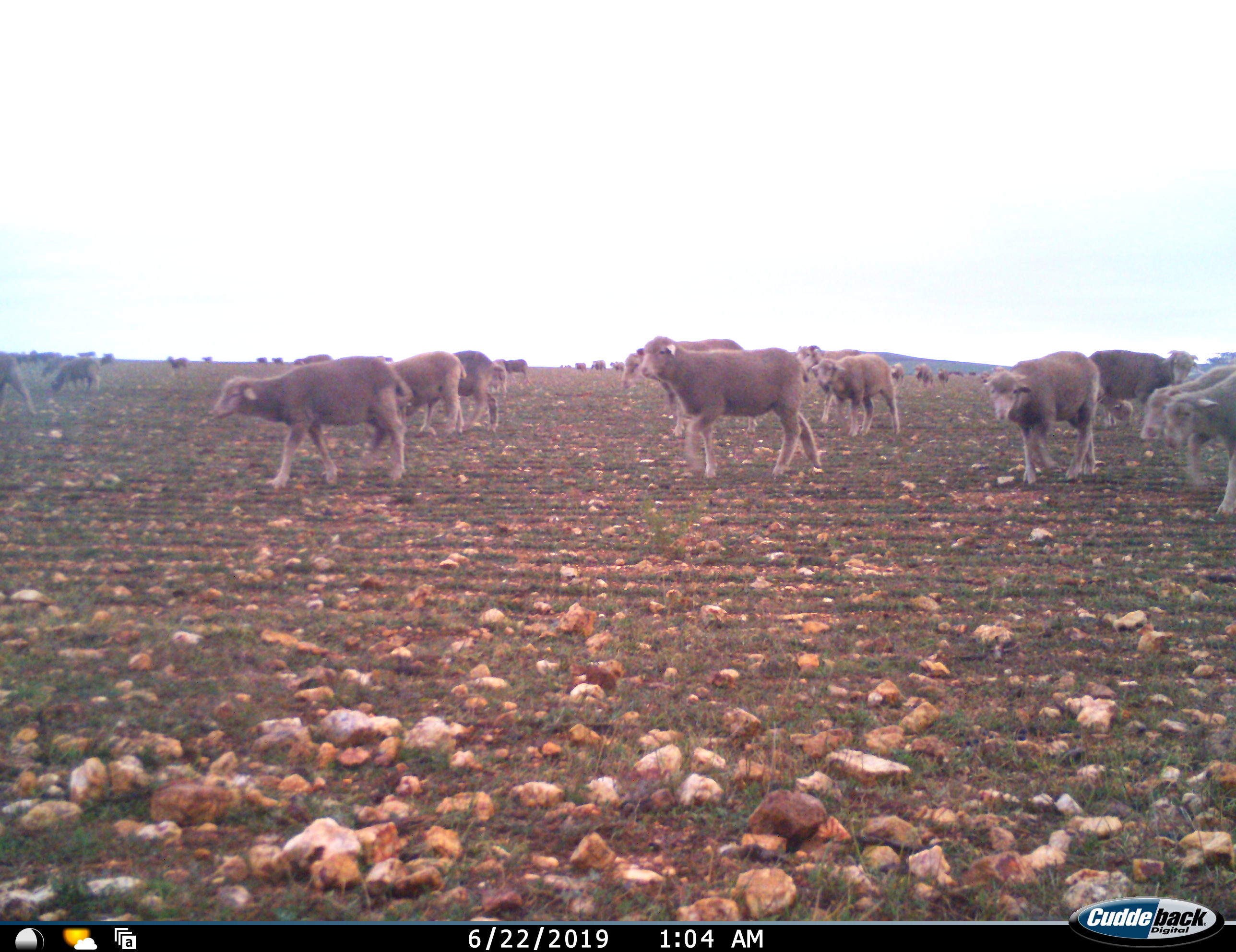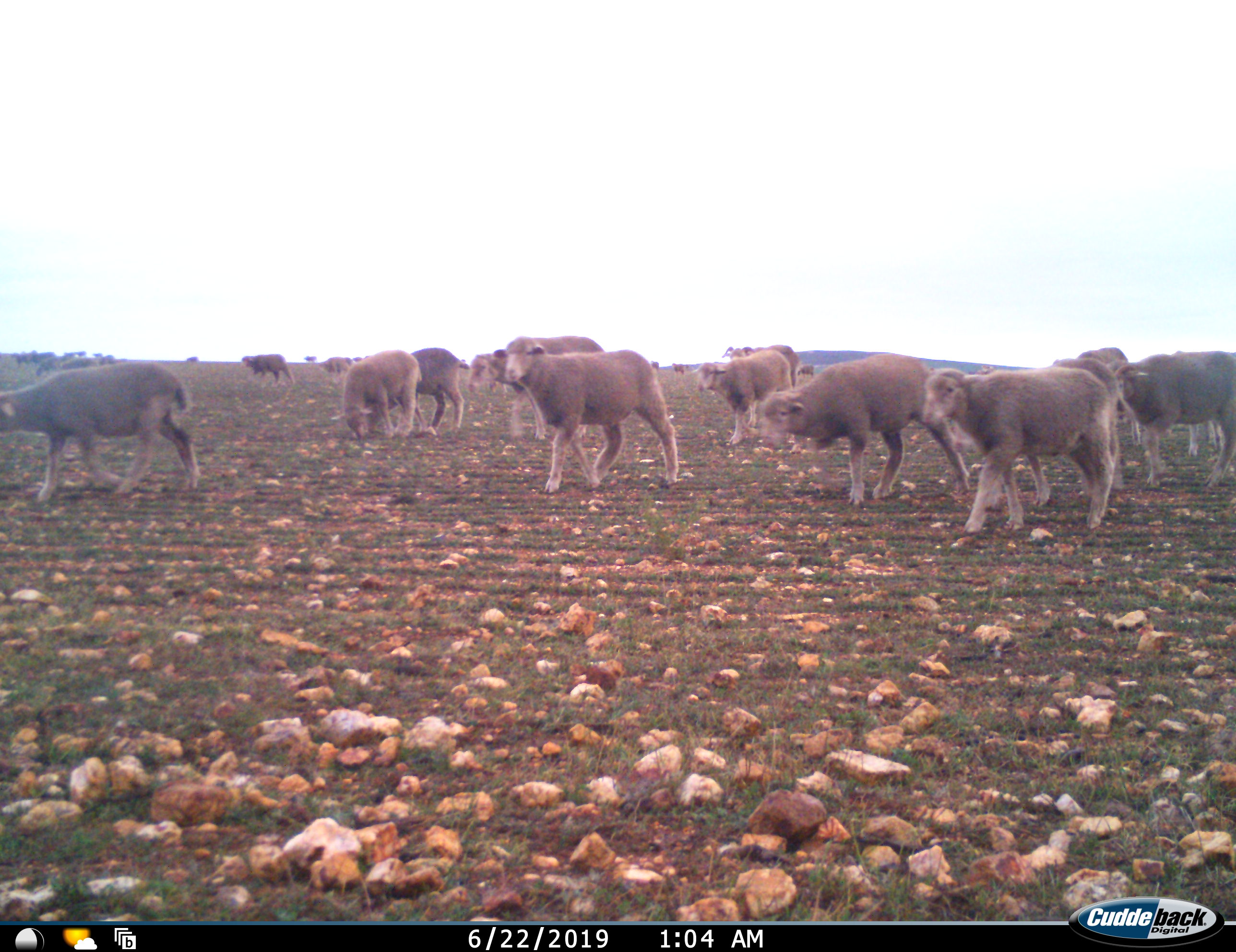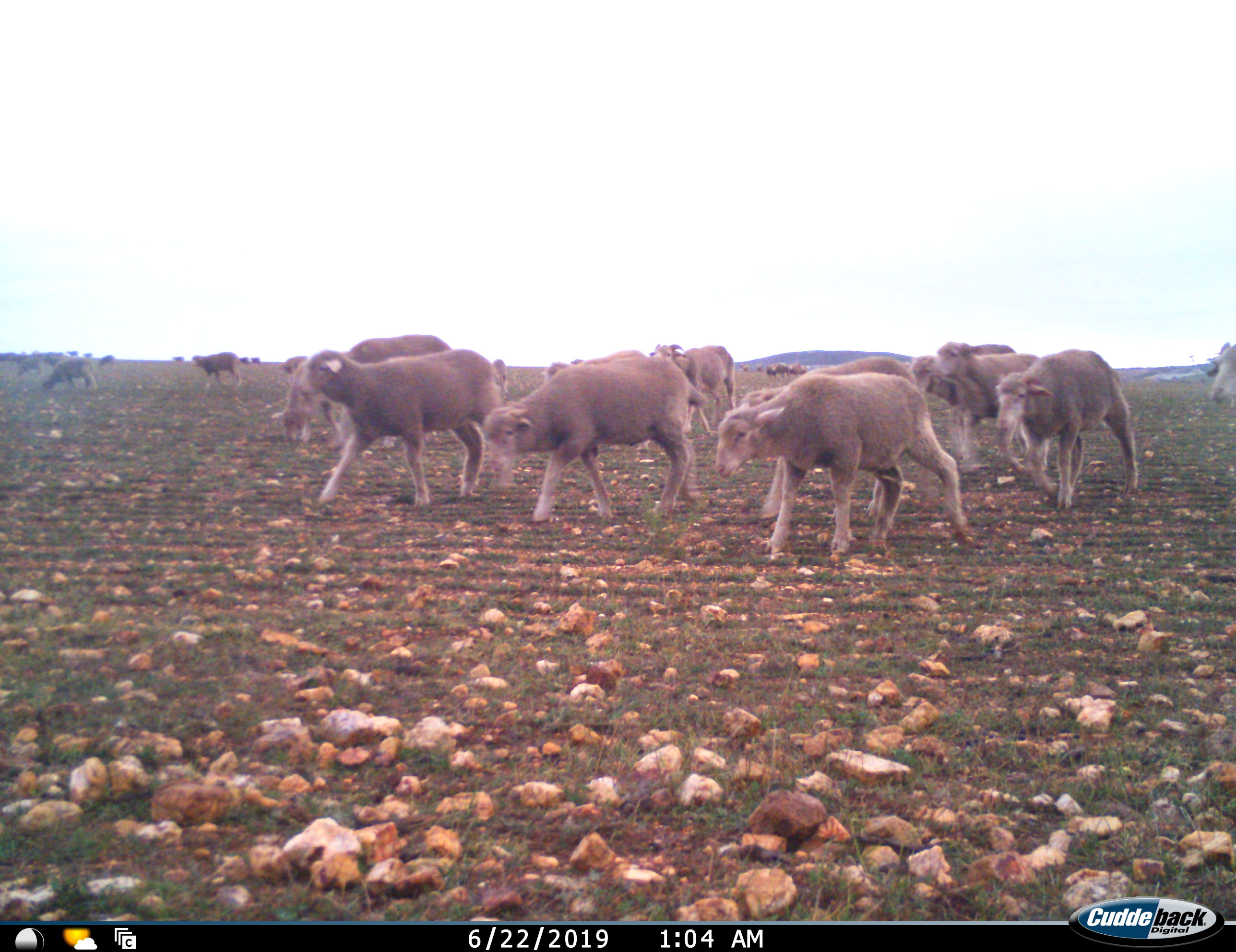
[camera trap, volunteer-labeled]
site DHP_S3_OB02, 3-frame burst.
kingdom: Animalia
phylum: Chordata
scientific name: Vertebrata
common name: domestic animal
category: domesticanimal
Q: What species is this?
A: Domesticanimal (domestic animal) (Vertebrata).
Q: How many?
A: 11-50.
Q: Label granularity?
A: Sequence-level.